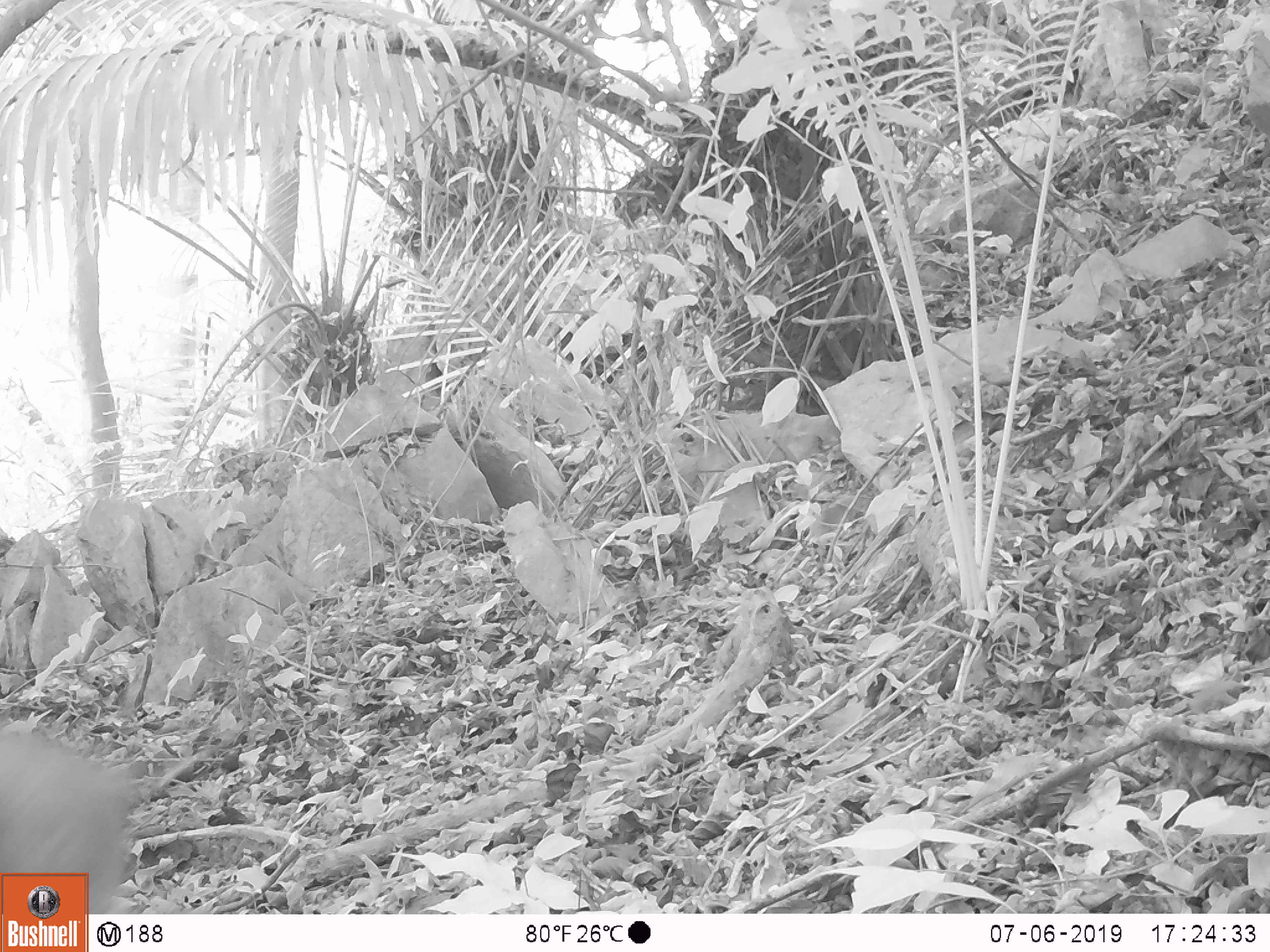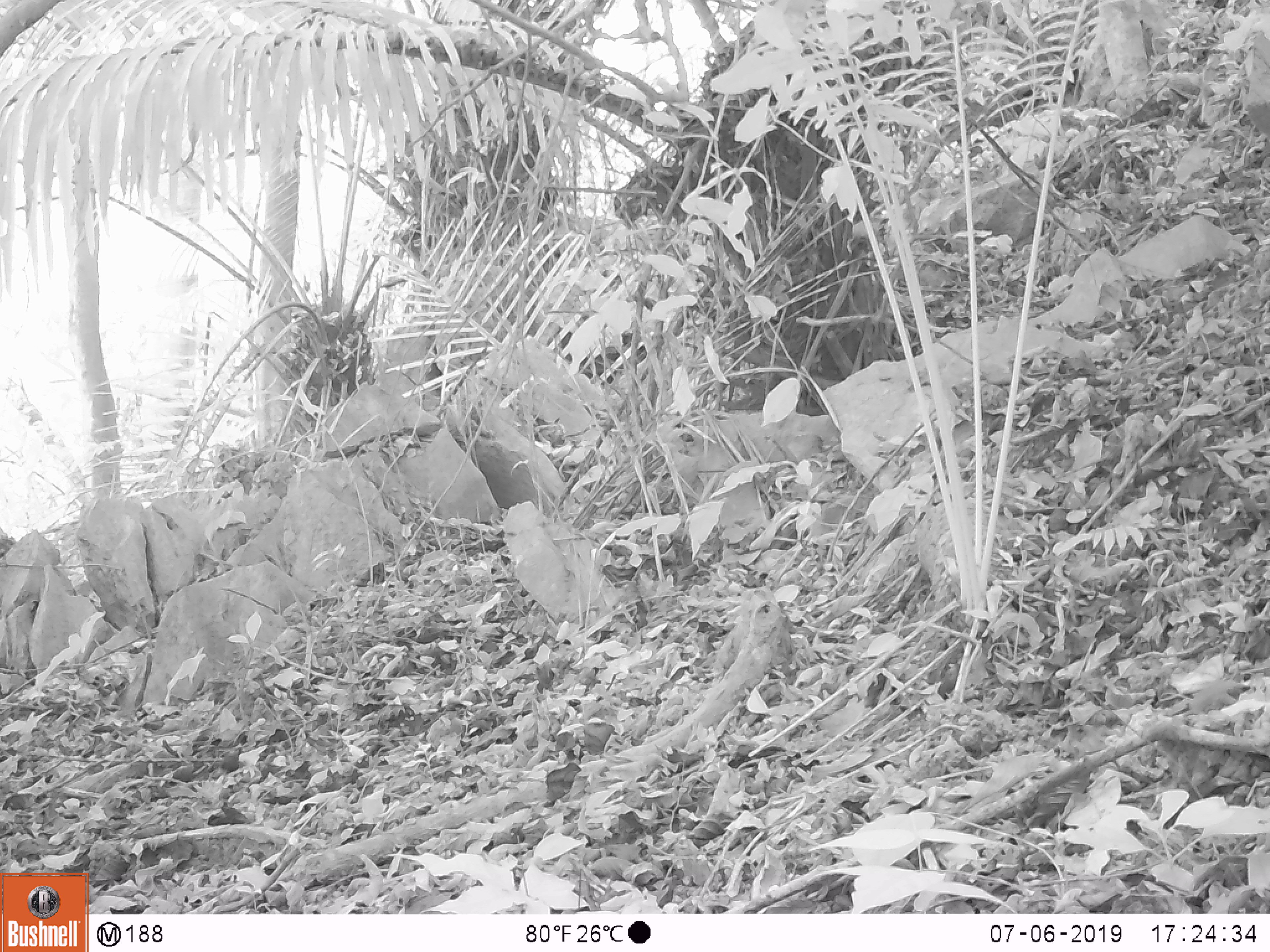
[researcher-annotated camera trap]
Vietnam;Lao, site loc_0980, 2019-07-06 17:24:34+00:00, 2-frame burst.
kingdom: Animalia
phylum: Chordata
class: Mammalia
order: Artiodactyla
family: Suidae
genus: Sus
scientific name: Sus scrofa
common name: eurasian wild pig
Eurasian wild pig (Sus scrofa). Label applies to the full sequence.